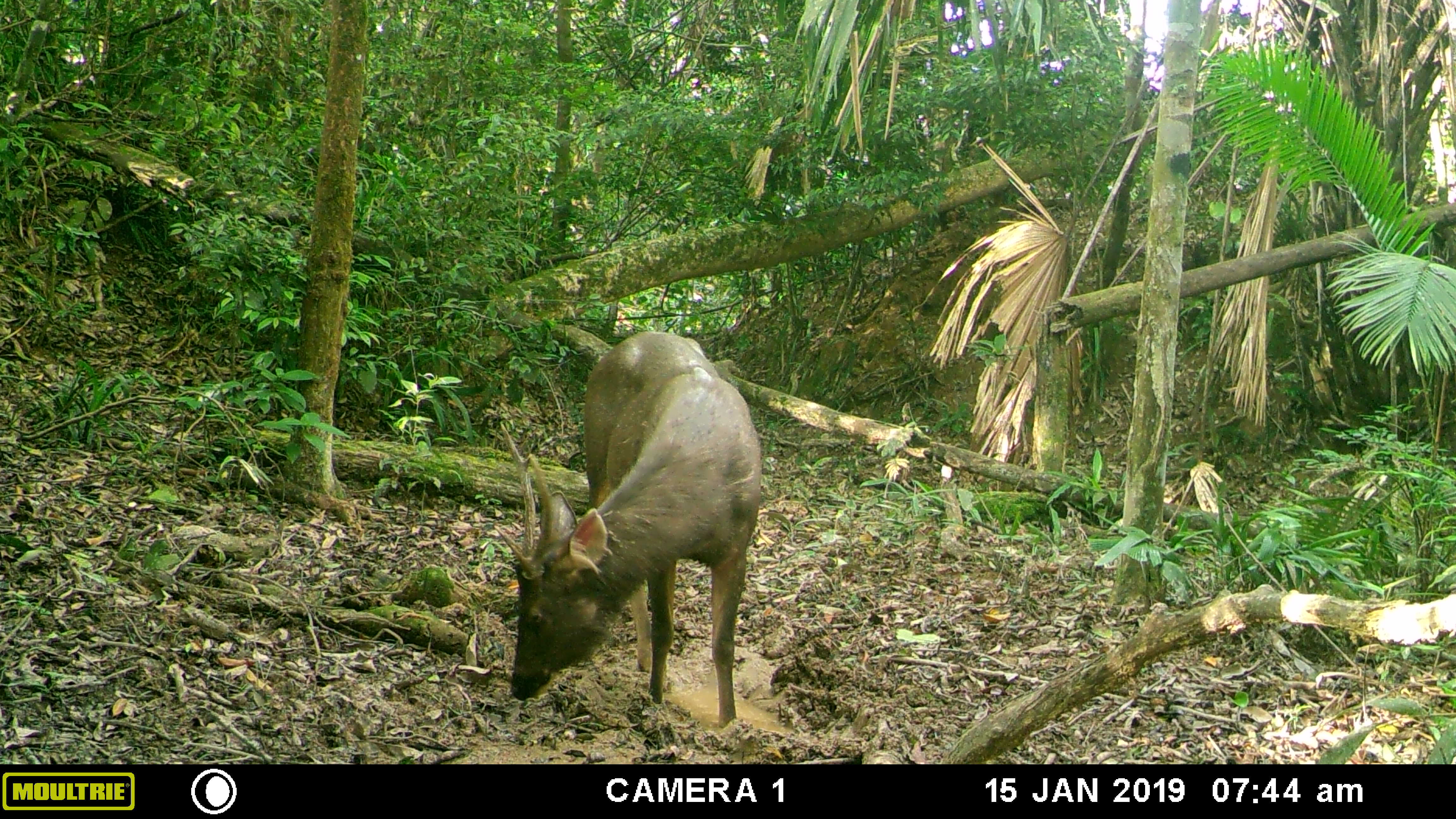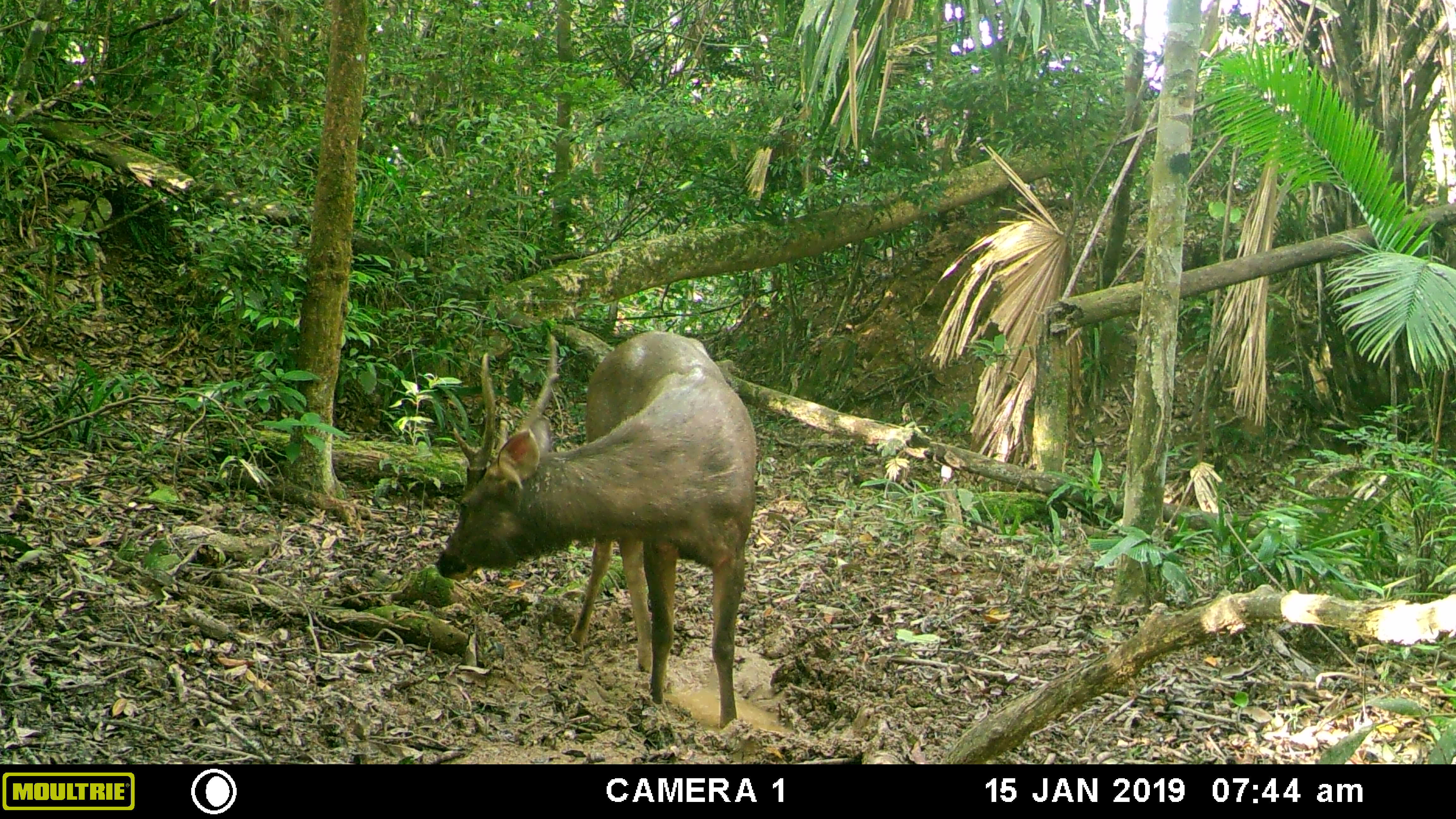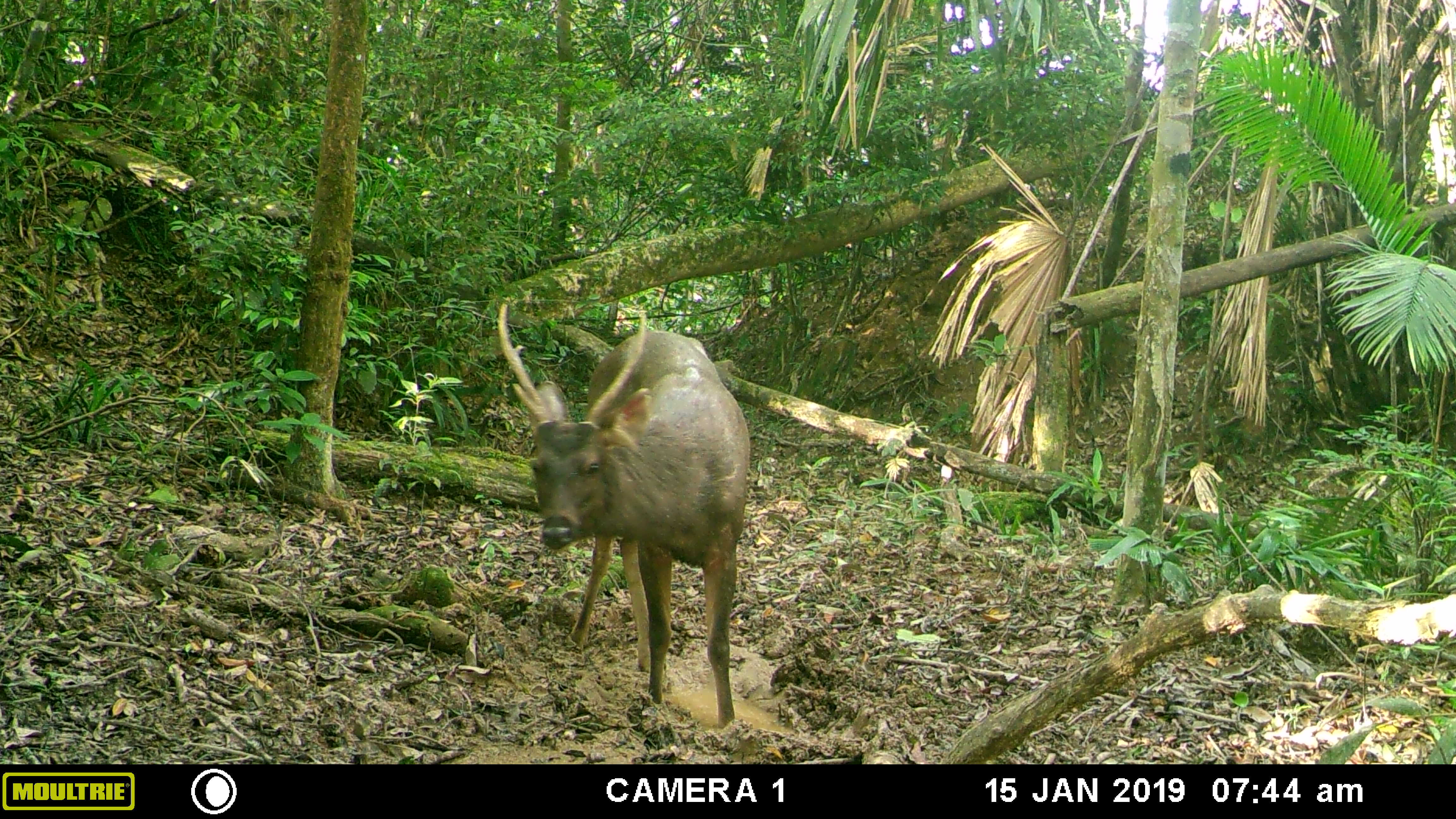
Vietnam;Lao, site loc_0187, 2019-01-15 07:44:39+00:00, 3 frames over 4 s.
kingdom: Animalia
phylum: Chordata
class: Mammalia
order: Artiodactyla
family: Cervidae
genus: Rusa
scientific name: Rusa unicolor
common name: sambar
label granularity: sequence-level